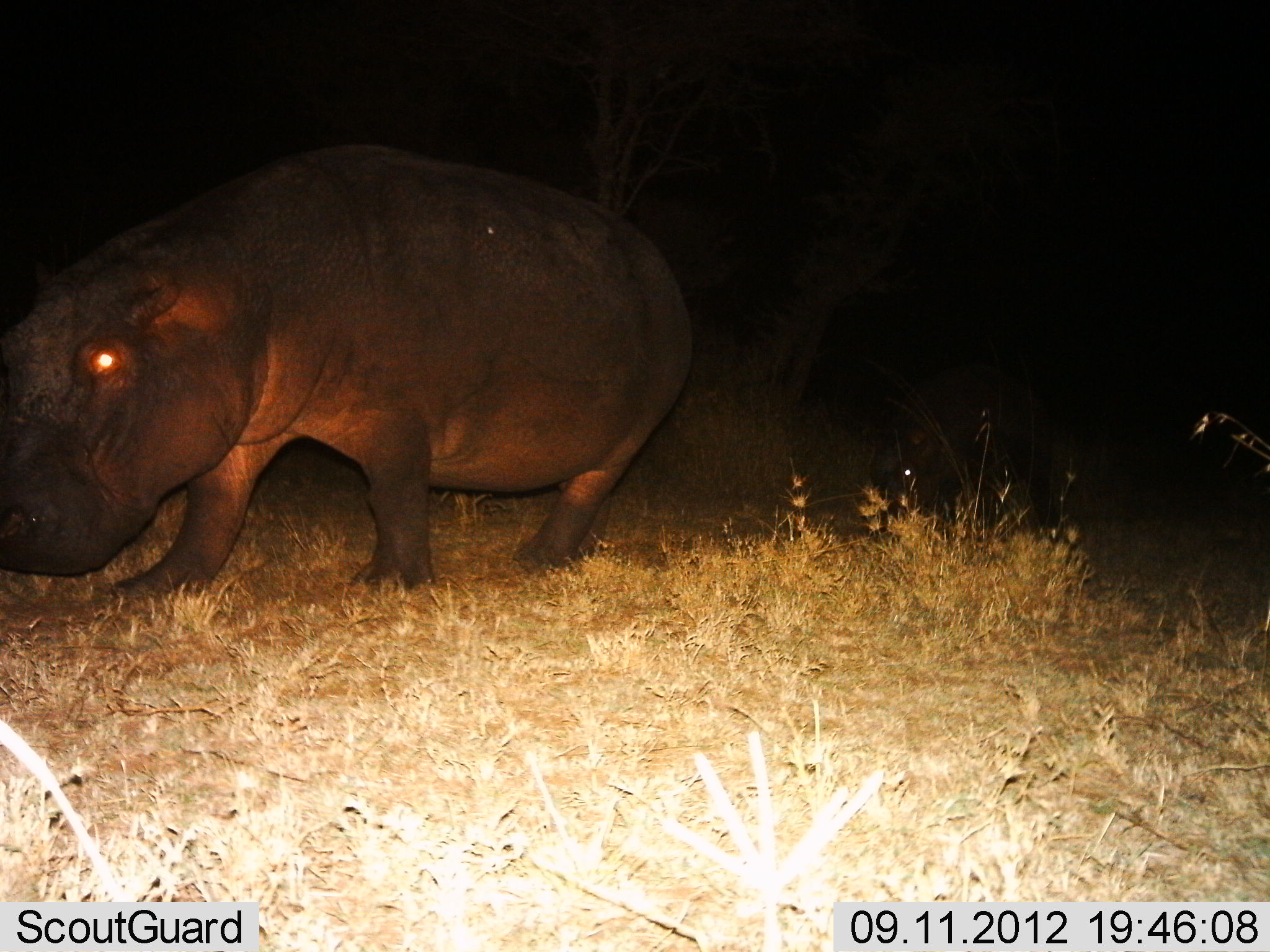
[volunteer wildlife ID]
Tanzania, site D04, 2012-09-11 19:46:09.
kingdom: Animalia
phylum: Chordata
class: Mammalia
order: Artiodactyla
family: Hippopotamidae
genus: Hippopotamus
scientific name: Hippopotamus amphibius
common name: hippopotamus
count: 1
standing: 40%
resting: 0%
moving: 60%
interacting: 0%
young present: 0%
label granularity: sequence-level